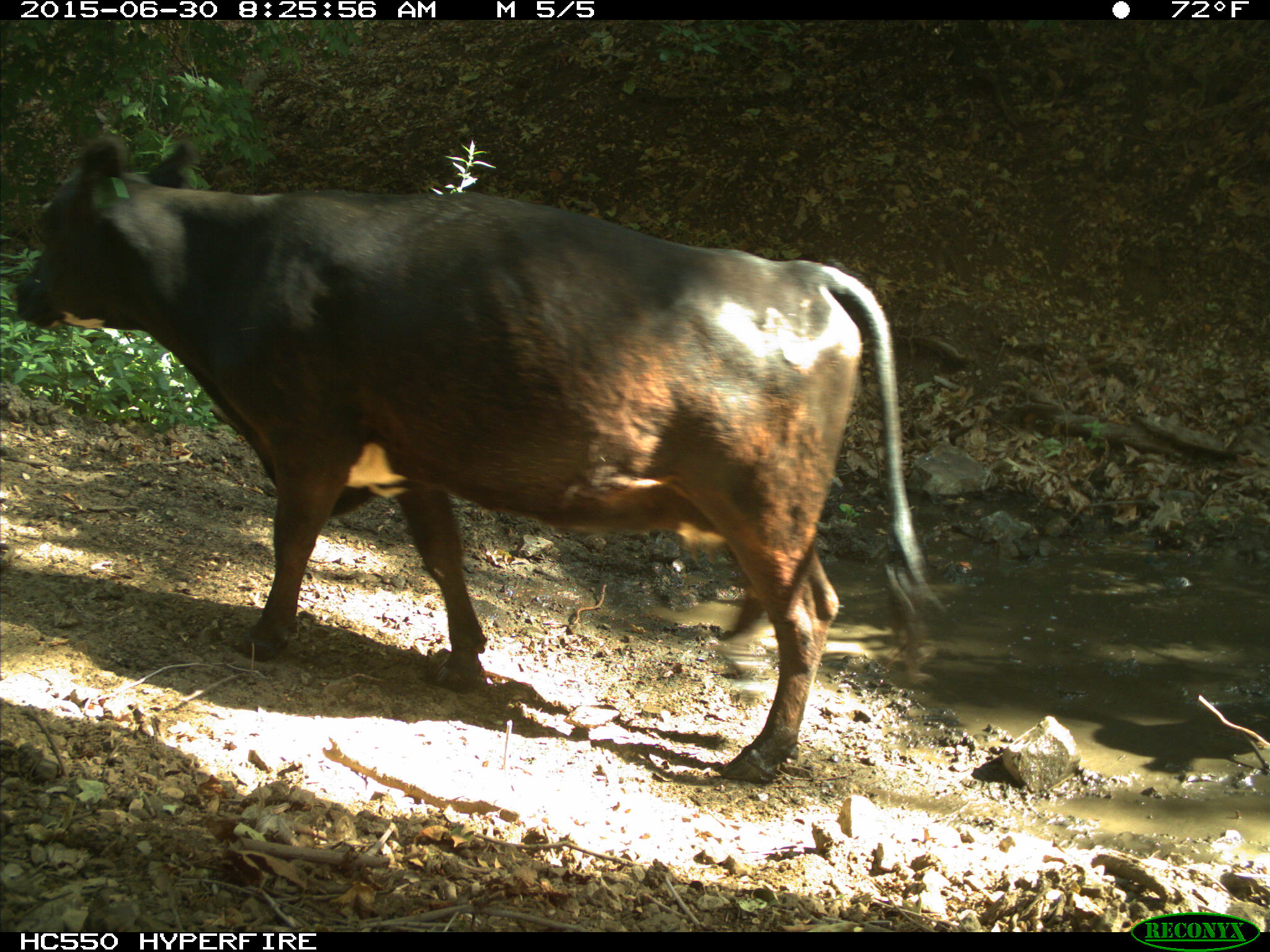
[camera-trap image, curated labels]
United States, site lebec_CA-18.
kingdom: Animalia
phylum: Chordata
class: Mammalia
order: Artiodactyla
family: Bovidae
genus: Bos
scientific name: Bos taurus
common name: domestic cow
Bos taurus (domestic cow).